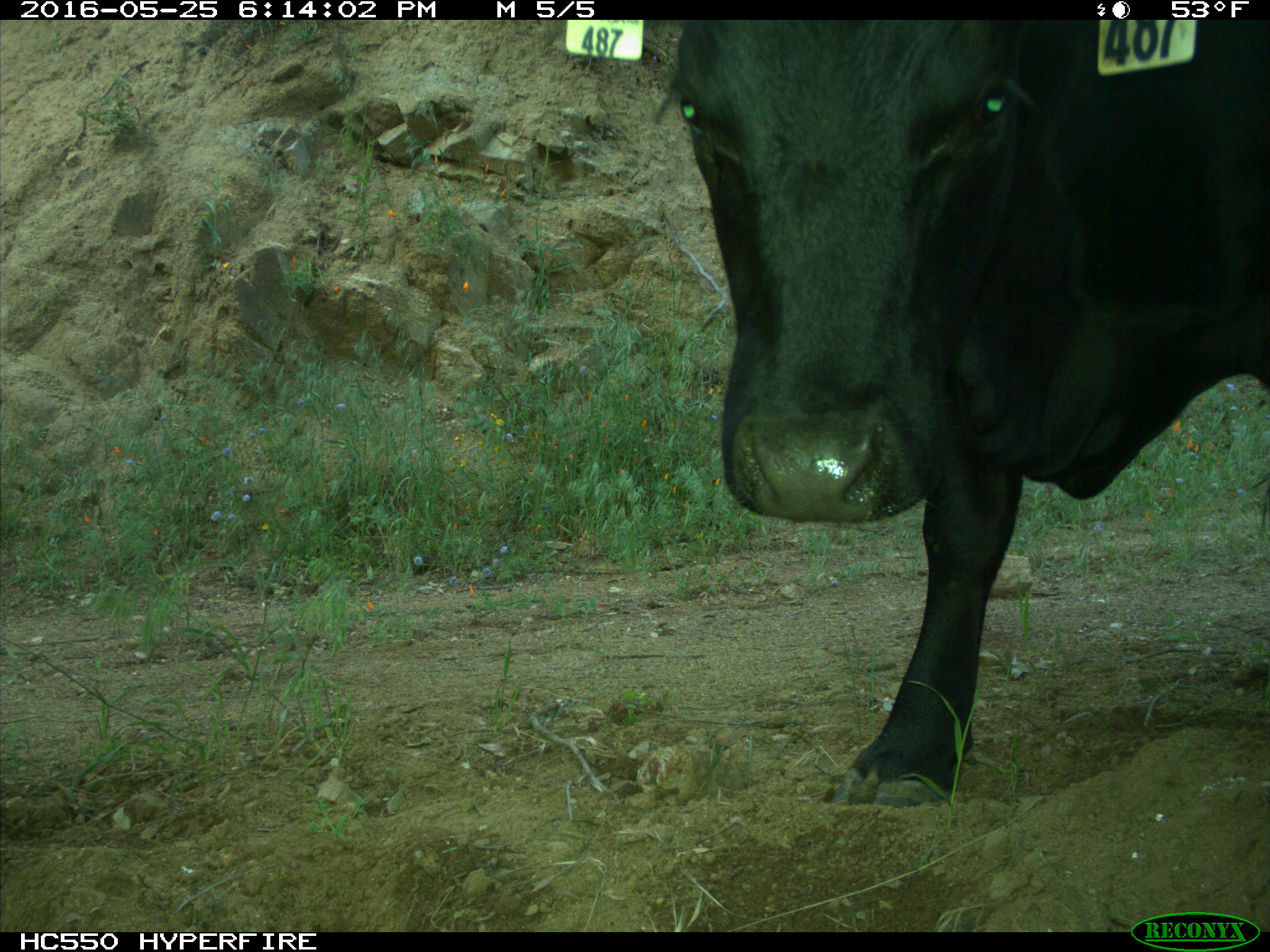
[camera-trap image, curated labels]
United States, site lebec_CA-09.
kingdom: Animalia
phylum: Chordata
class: Mammalia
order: Artiodactyla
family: Bovidae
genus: Bos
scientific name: Bos taurus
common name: domestic cow